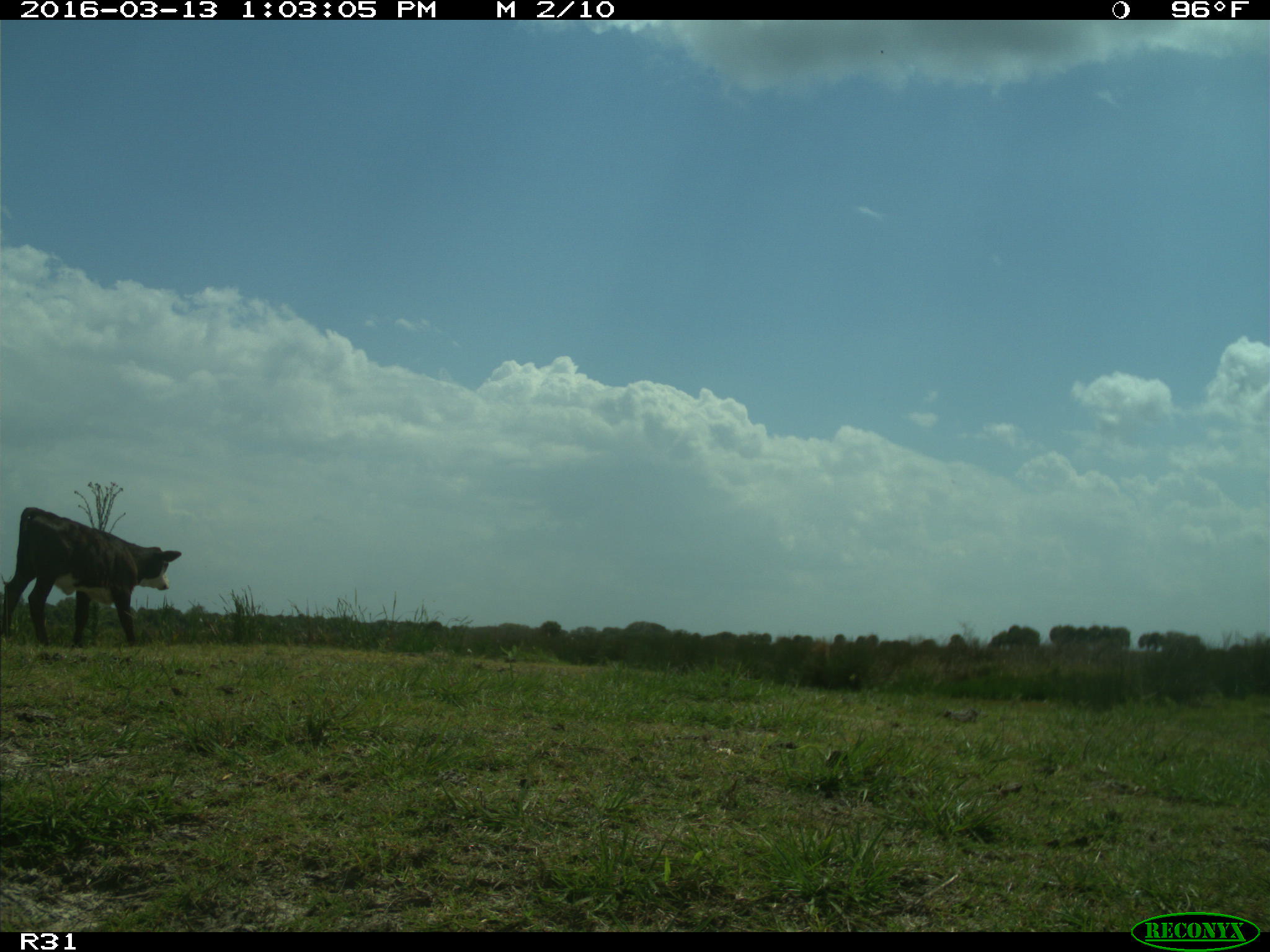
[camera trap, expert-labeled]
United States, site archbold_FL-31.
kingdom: Animalia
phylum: Chordata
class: Mammalia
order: Artiodactyla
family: Bovidae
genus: Bos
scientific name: Bos taurus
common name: domestic cow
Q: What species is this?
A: Bos taurus (domestic cow).